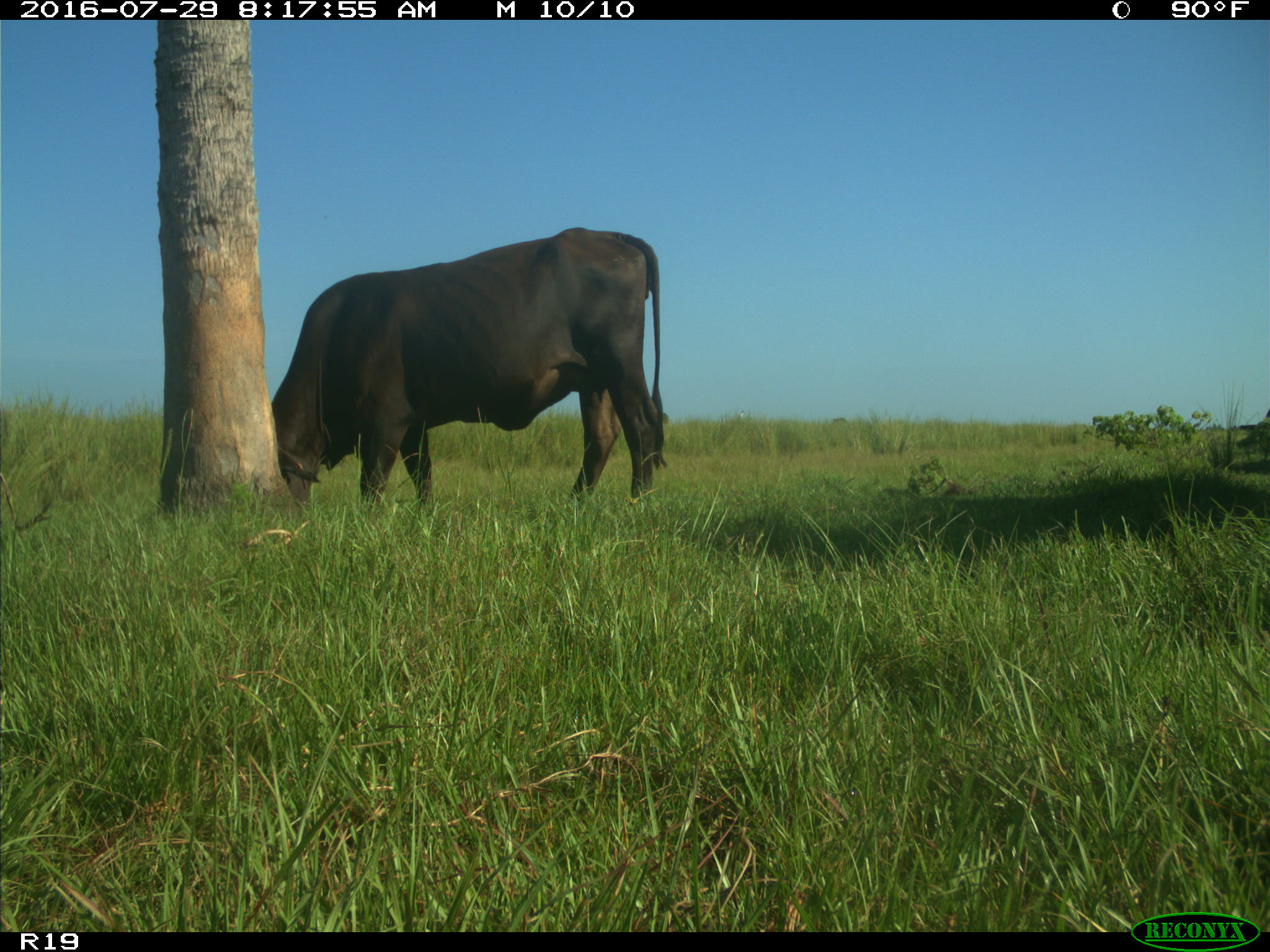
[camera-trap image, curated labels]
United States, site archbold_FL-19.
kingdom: Animalia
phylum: Chordata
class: Mammalia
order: Artiodactyla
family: Bovidae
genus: Bos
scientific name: Bos taurus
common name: domestic cow